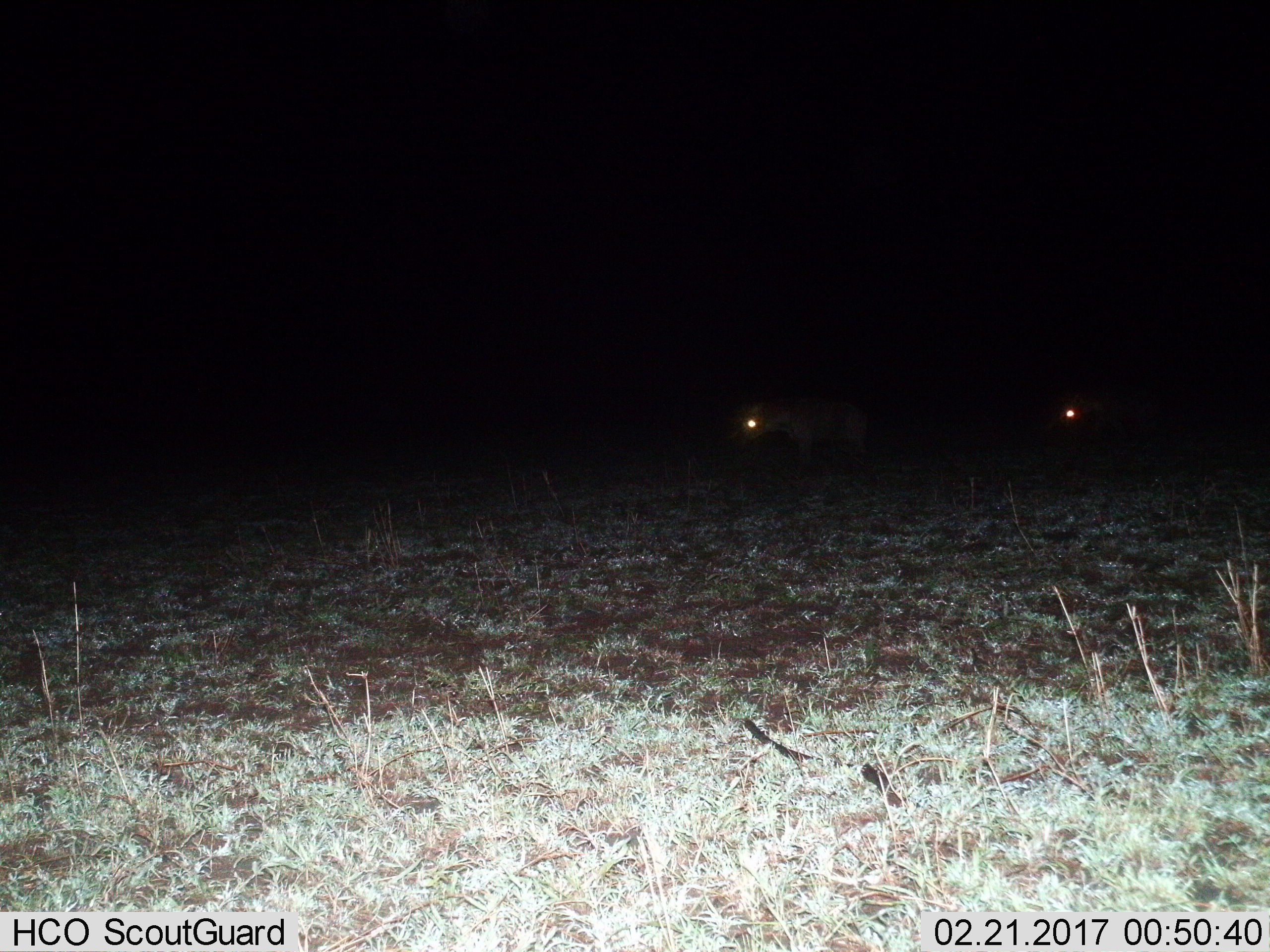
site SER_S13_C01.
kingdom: Animalia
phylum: Chordata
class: Mammalia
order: Carnivora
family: Hyaenidae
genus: Crocuta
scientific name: Crocuta crocuta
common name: spotted hyena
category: hyenaspotted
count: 2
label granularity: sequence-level